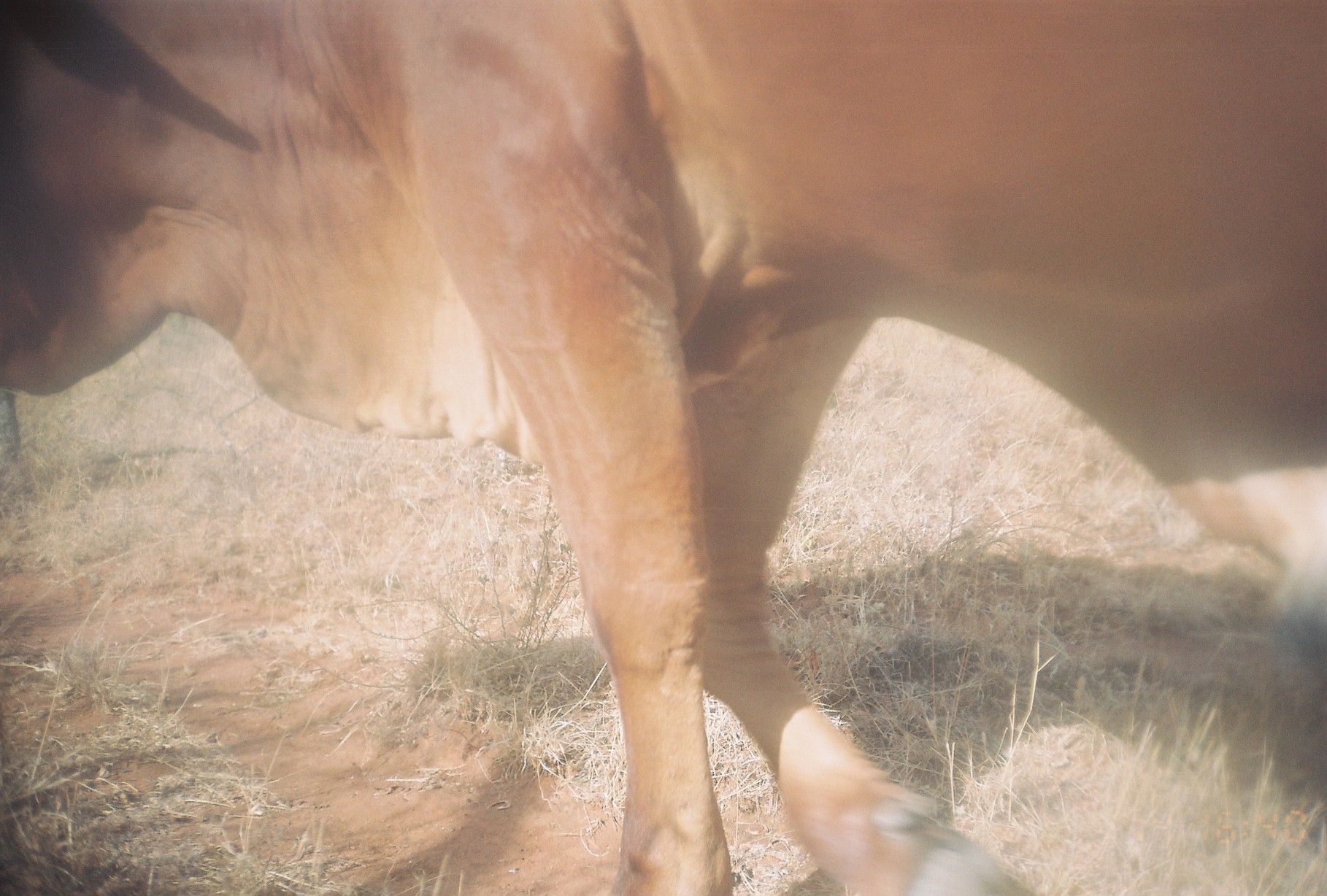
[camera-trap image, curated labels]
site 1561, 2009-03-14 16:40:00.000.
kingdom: Animalia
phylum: Chordata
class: Mammalia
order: Artiodactyla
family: Bovidae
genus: Bos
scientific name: Bos taurus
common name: domestic cattle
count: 1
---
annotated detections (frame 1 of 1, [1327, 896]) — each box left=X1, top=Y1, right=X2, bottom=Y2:
bos taurus: left=0, top=0, right=1327, bottom=896